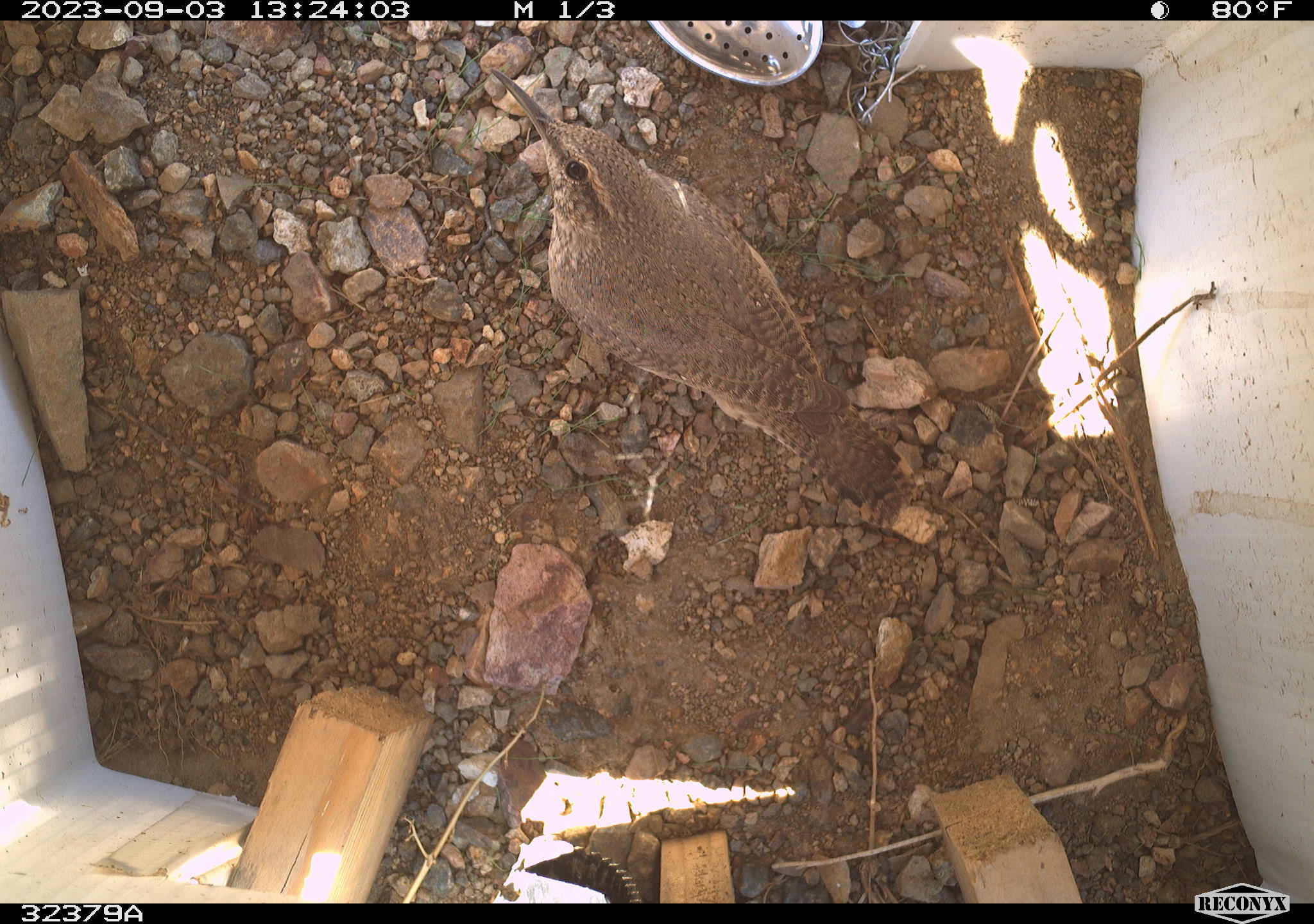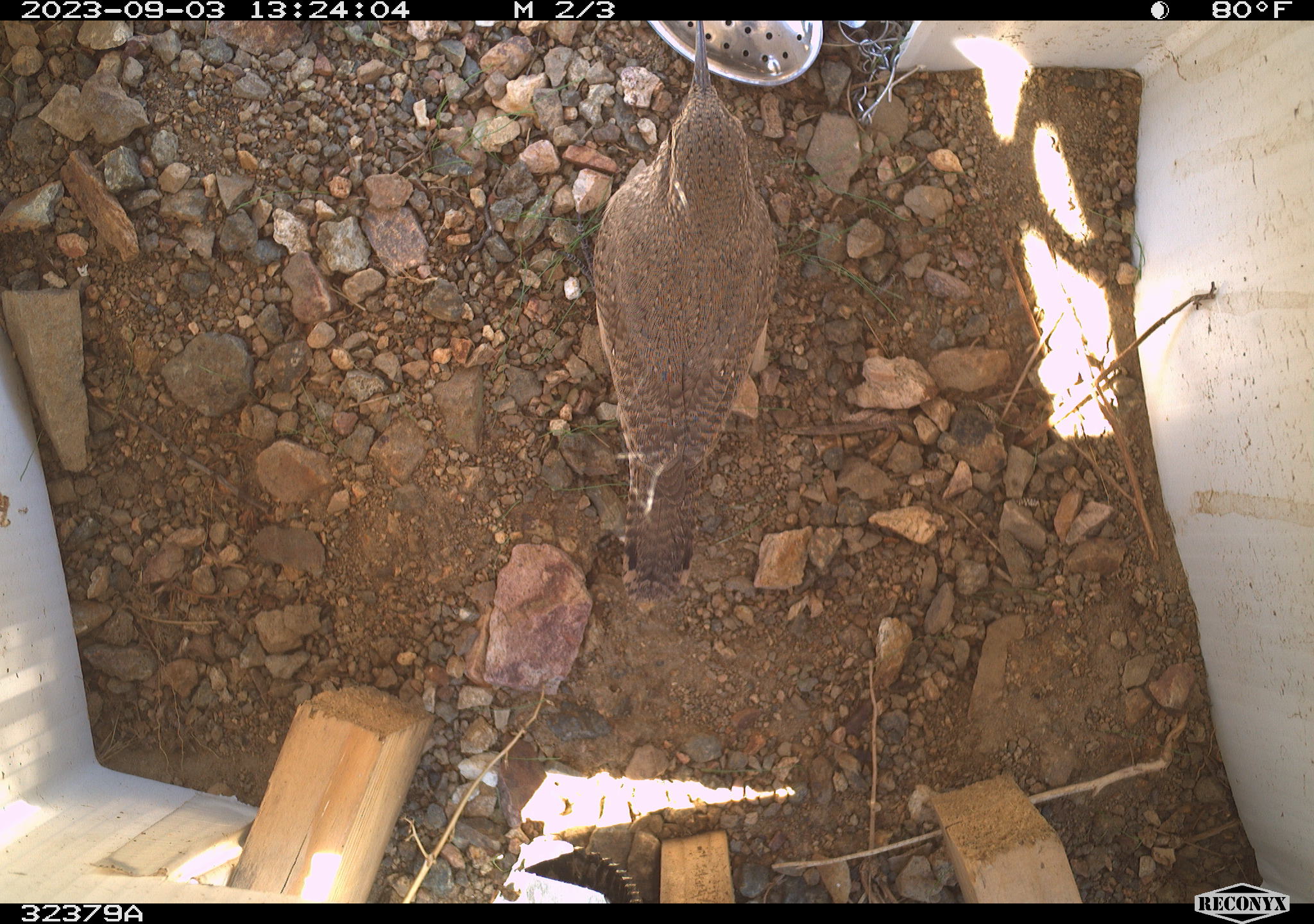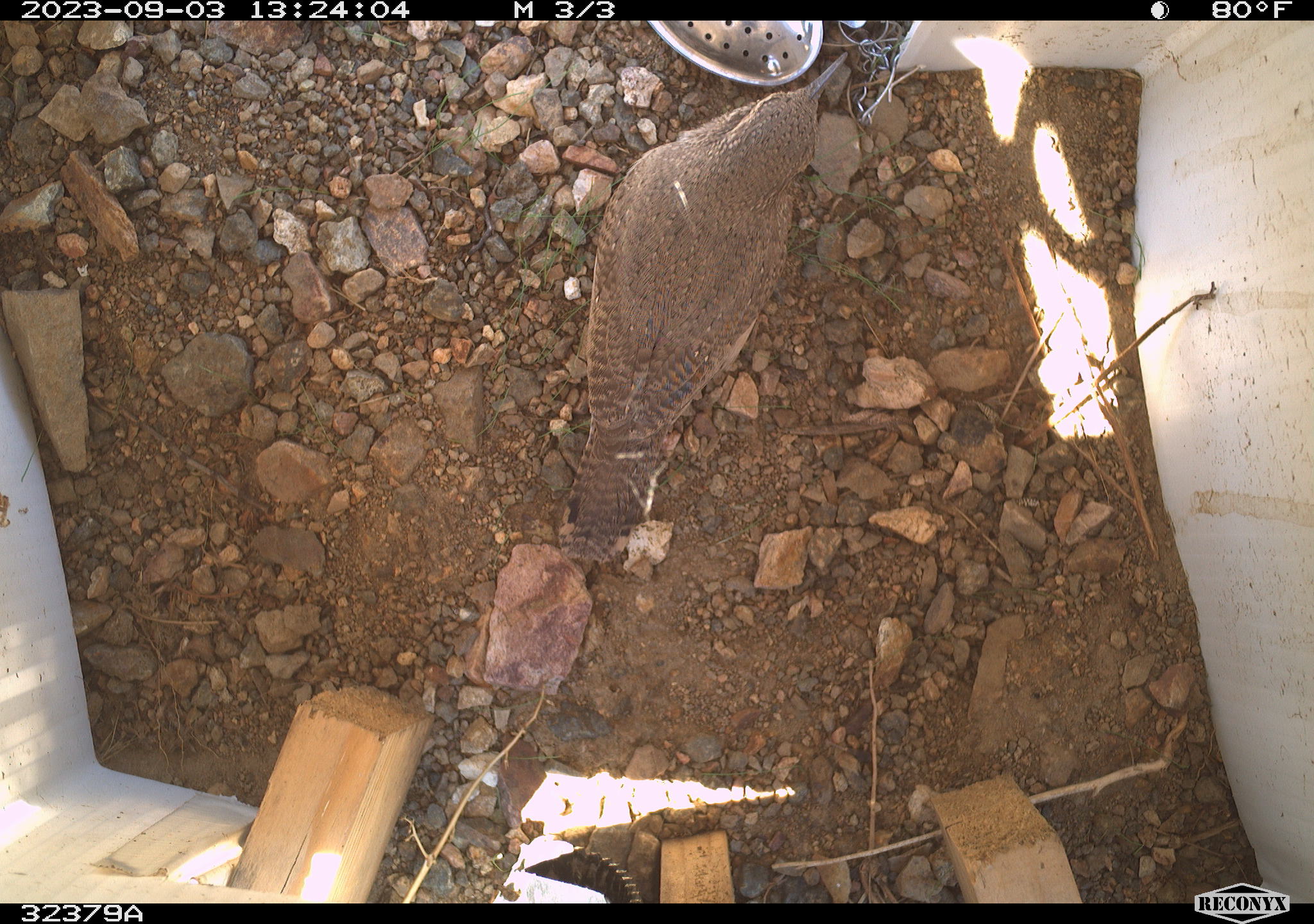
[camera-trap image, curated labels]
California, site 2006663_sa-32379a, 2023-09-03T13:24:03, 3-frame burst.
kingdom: Animalia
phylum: Chordata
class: Aves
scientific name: Aves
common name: bird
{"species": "bird (Aves)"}